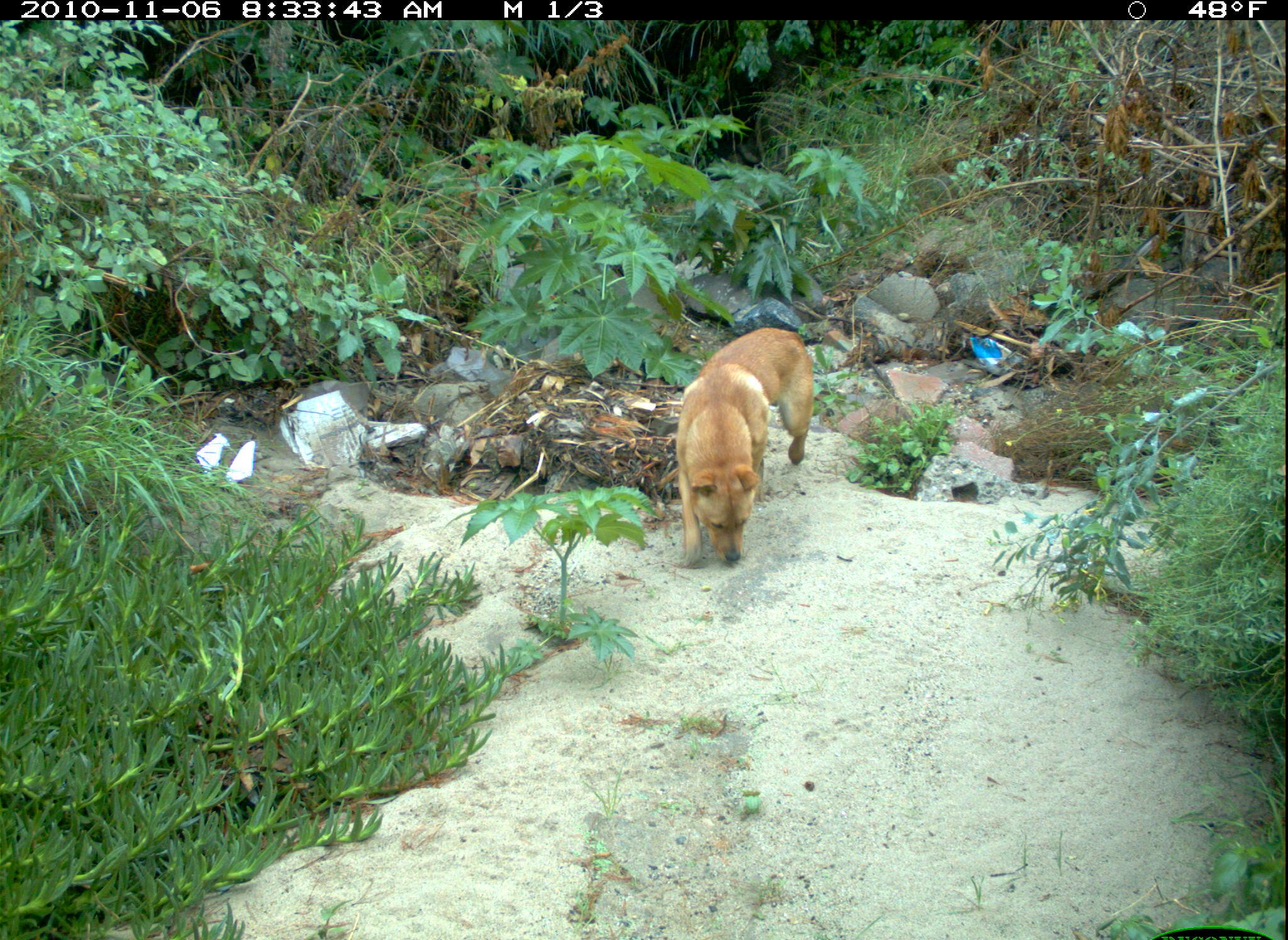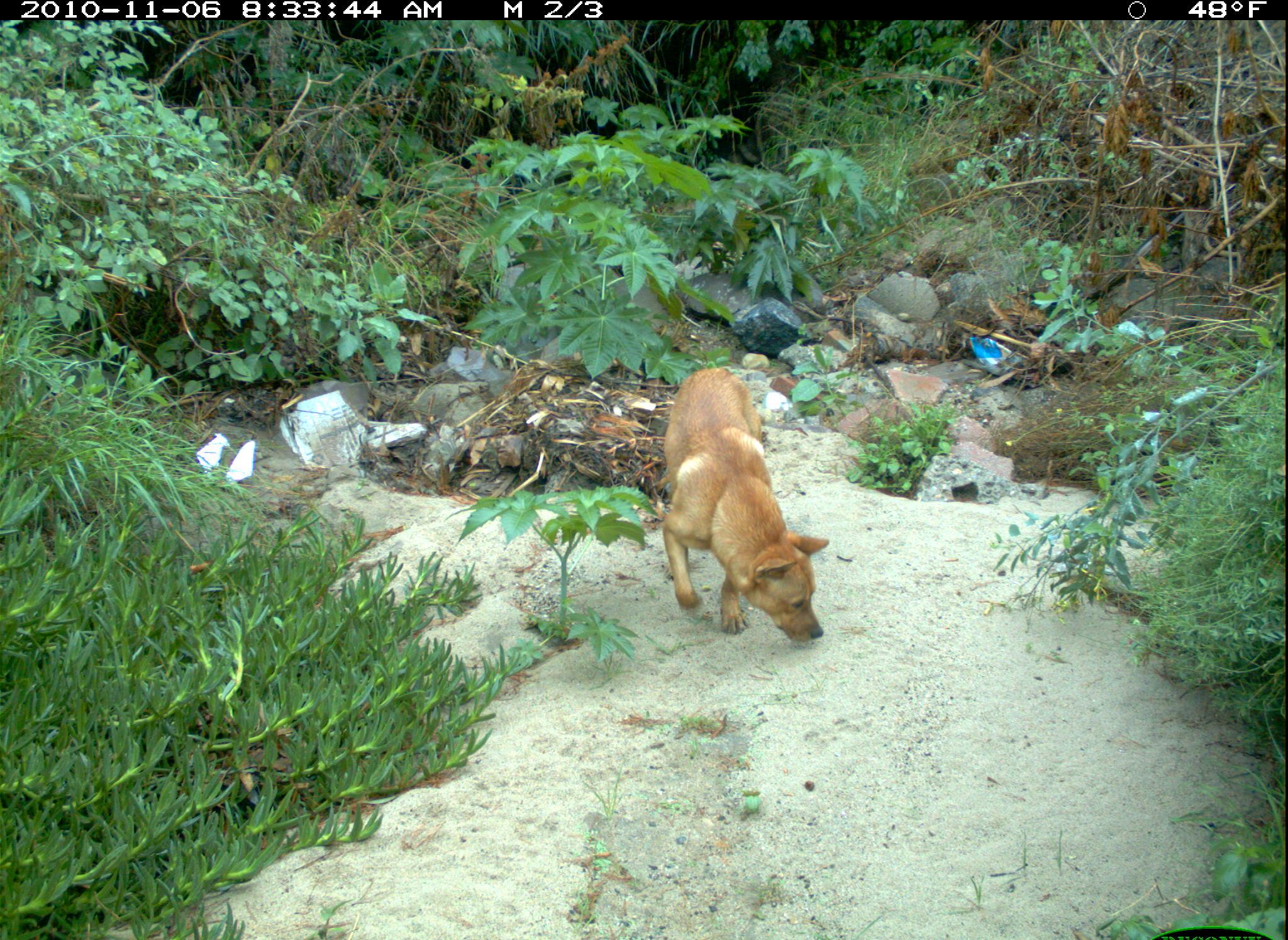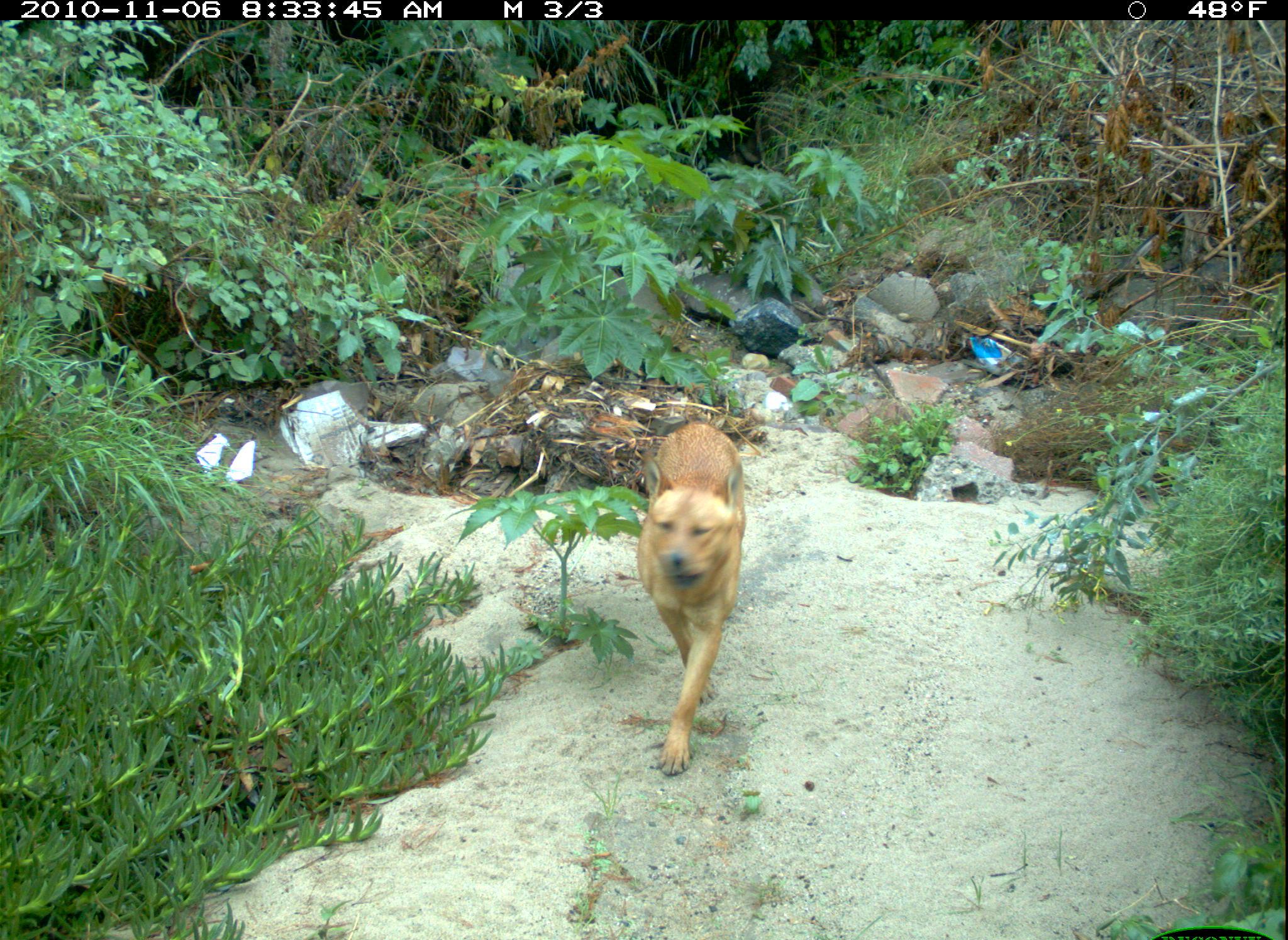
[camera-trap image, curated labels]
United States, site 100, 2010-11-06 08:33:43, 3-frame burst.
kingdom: Animalia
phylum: Chordata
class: Mammalia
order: Carnivora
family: Canidae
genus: Canis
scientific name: Canis familiaris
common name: domestic dog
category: dog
Dog (domestic dog) (Canis familiaris).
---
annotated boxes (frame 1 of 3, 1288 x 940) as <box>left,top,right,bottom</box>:
dog: <box>657,306,819,577</box>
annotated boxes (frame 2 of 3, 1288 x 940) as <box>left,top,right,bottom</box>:
dog: <box>633,356,837,660</box>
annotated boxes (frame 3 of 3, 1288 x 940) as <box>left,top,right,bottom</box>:
dog: <box>613,395,808,792</box>